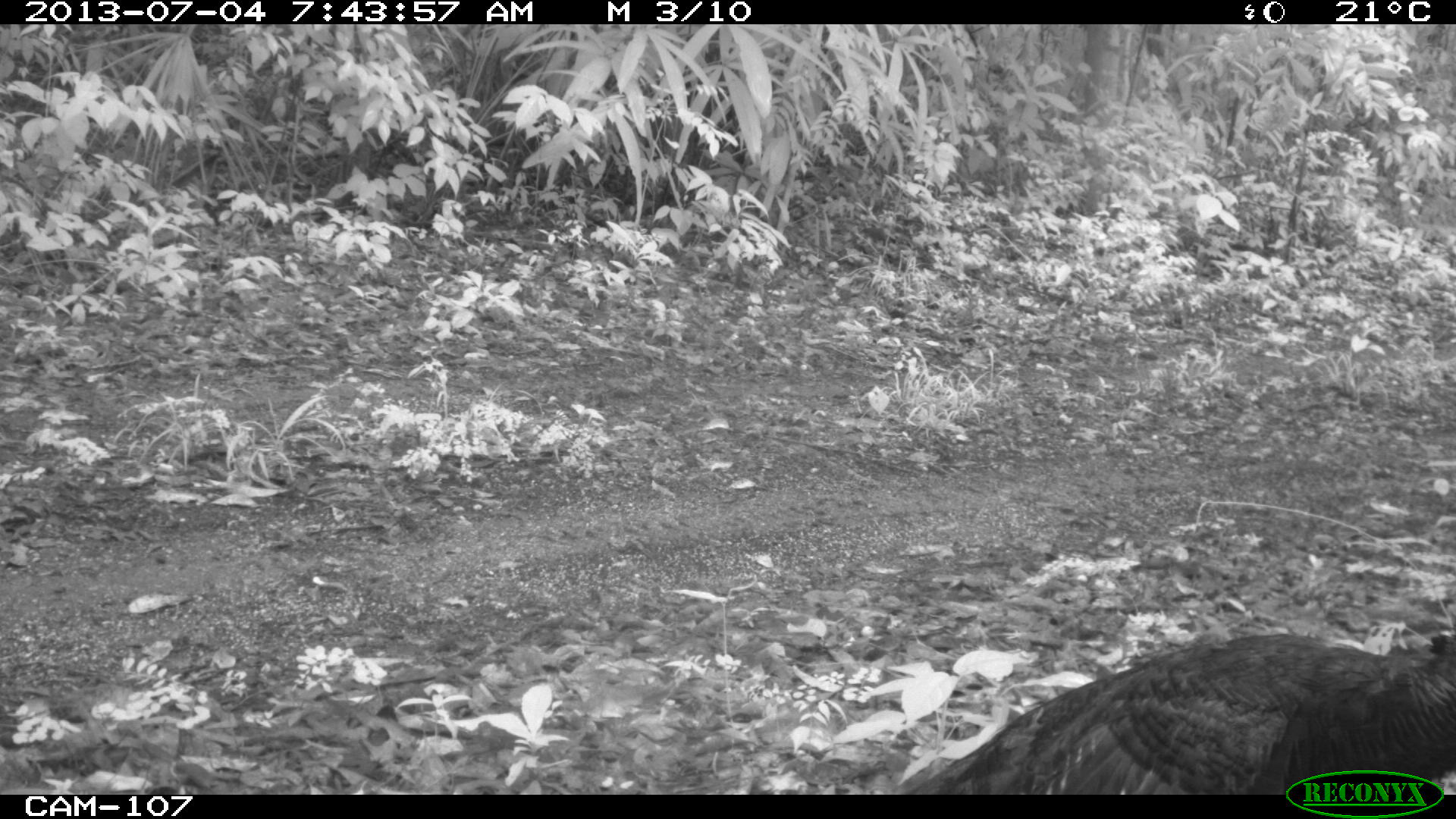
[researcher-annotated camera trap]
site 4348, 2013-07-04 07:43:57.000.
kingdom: Animalia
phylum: Chordata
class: Aves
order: Galliformes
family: Phasianidae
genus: Meleagris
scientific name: Meleagris ocellata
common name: ocellated turkey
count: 1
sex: female